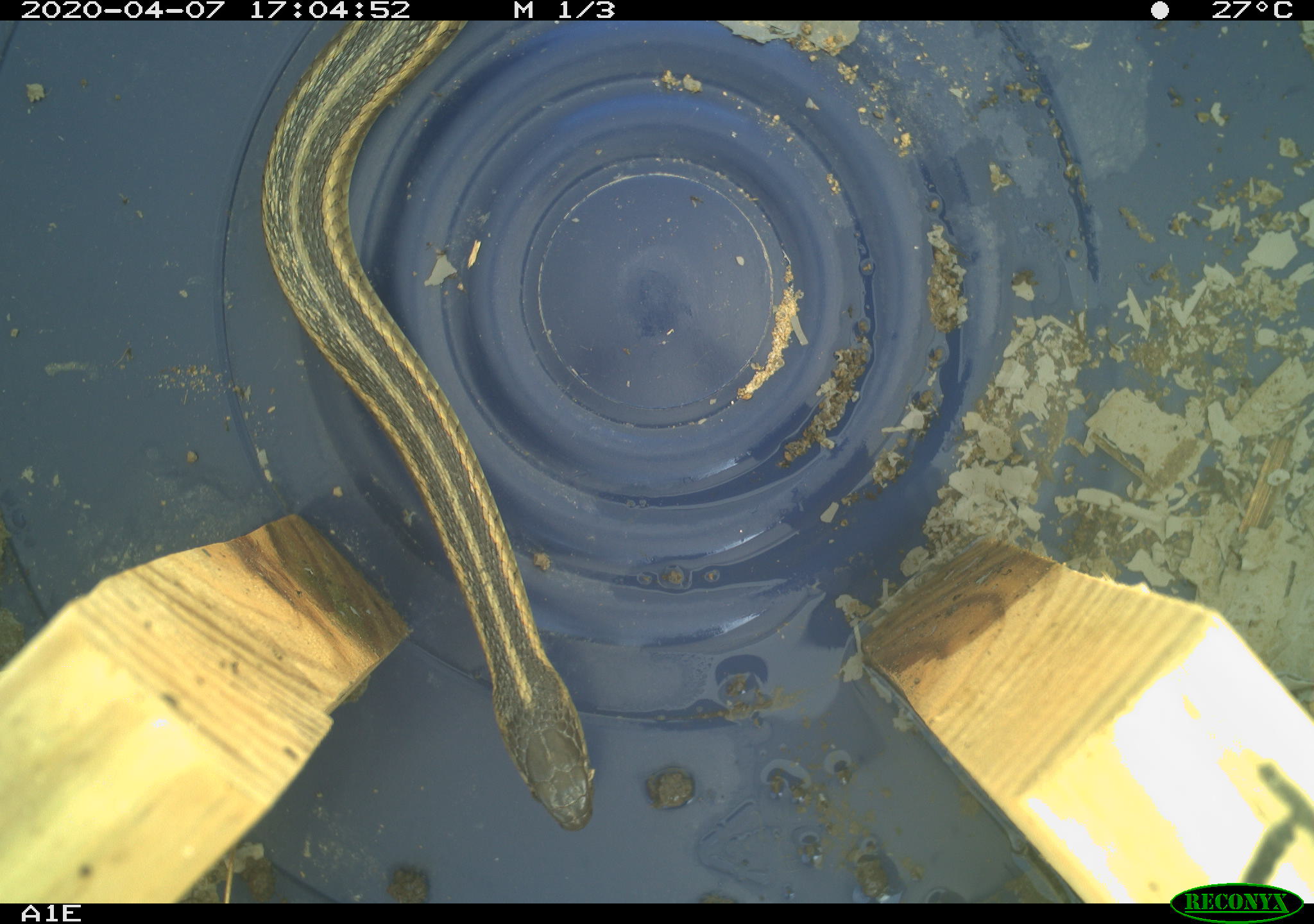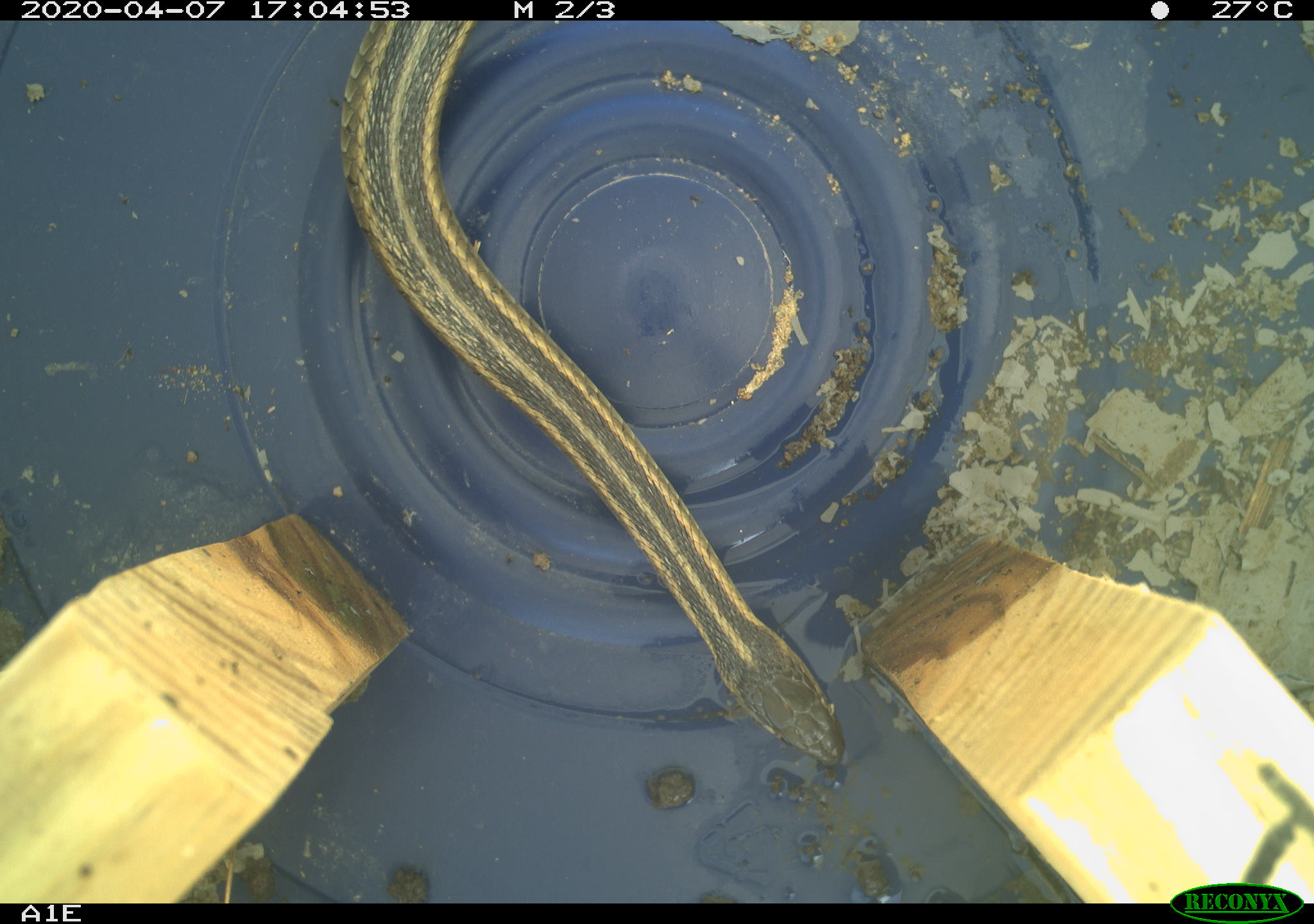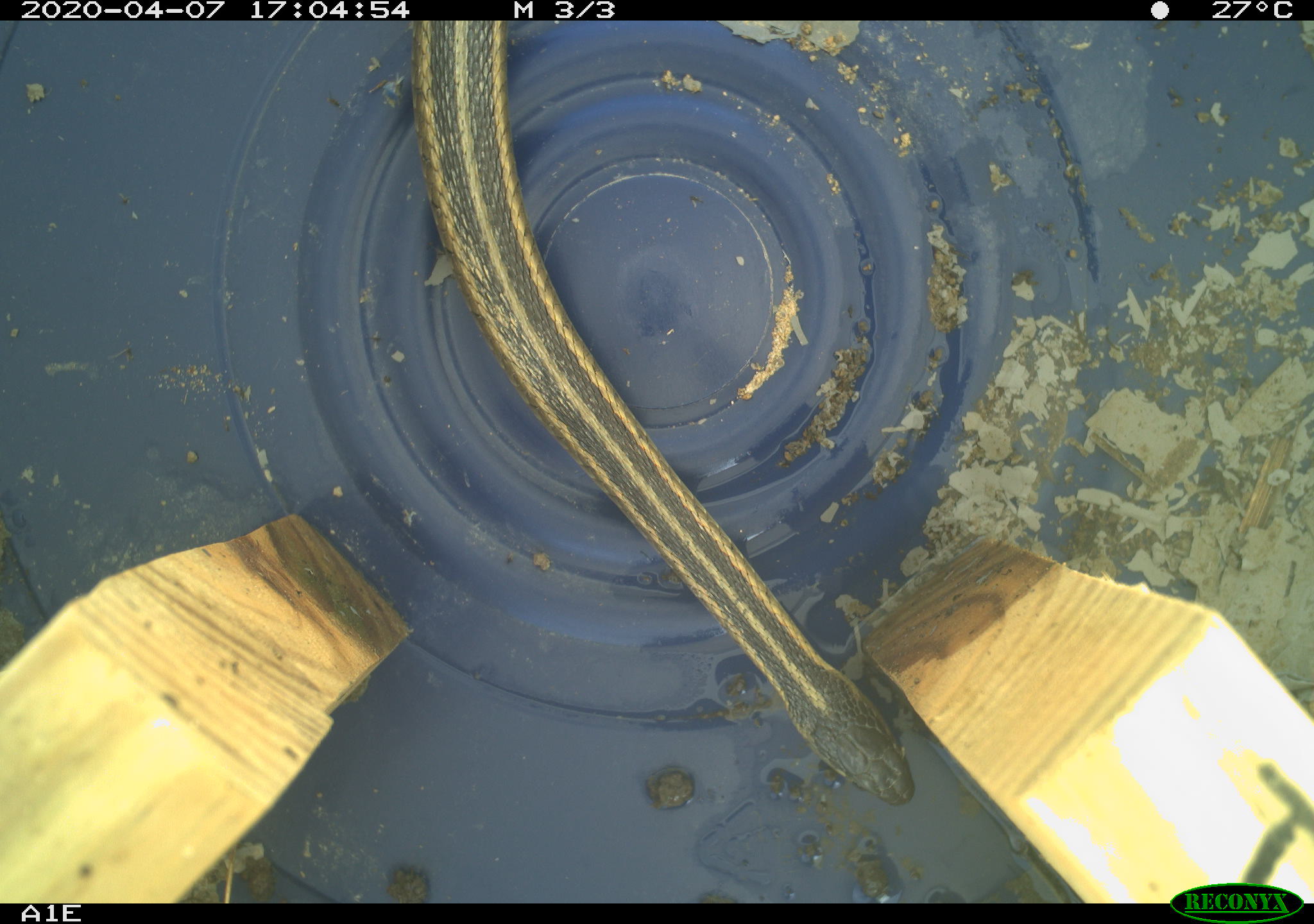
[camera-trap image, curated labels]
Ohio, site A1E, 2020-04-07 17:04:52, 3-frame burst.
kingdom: Animalia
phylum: Chordata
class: Reptilia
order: Squamata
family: Colubridae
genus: Thamnophis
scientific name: Thamnophis sirtalis sirtalis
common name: eastern gartersnake